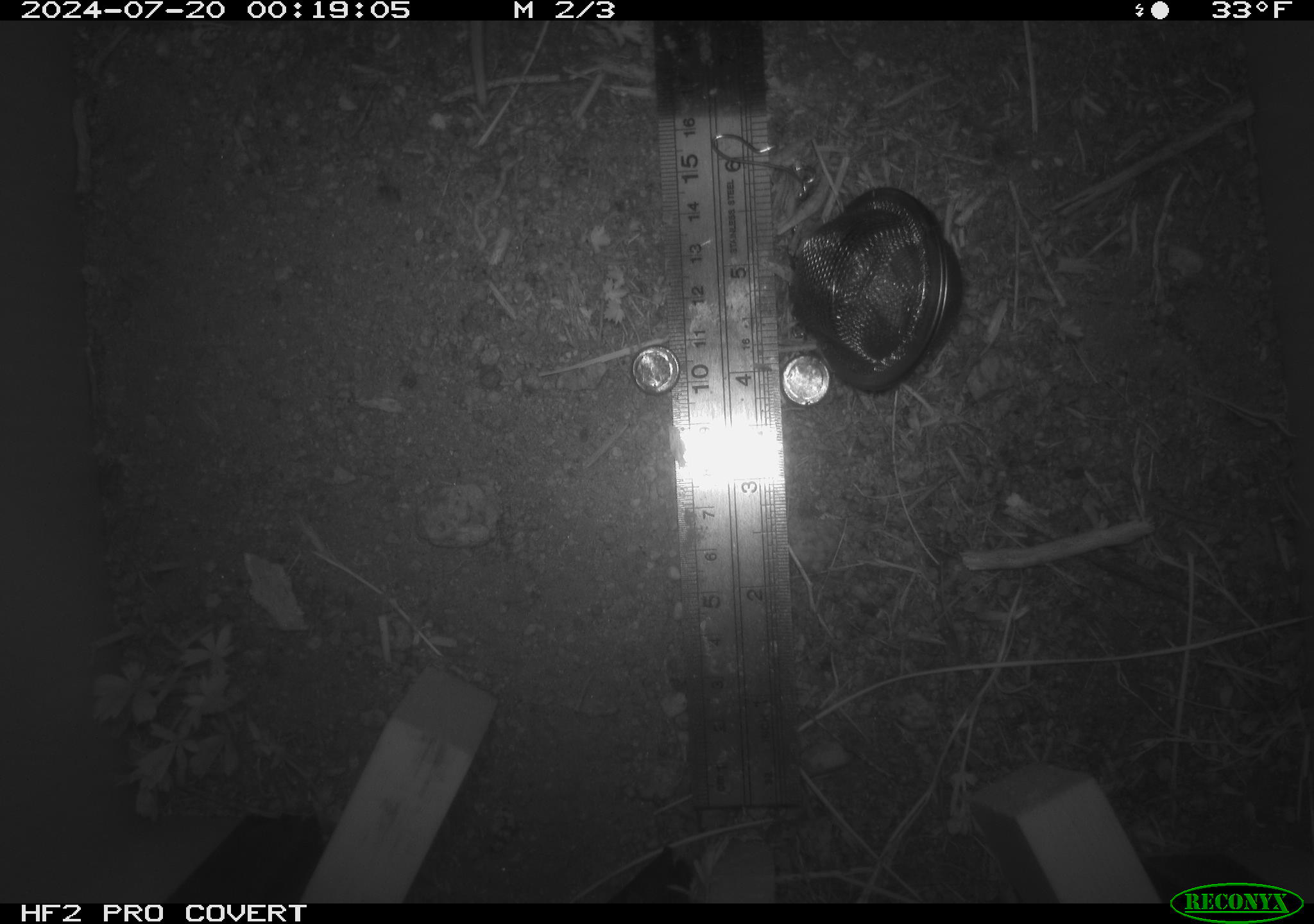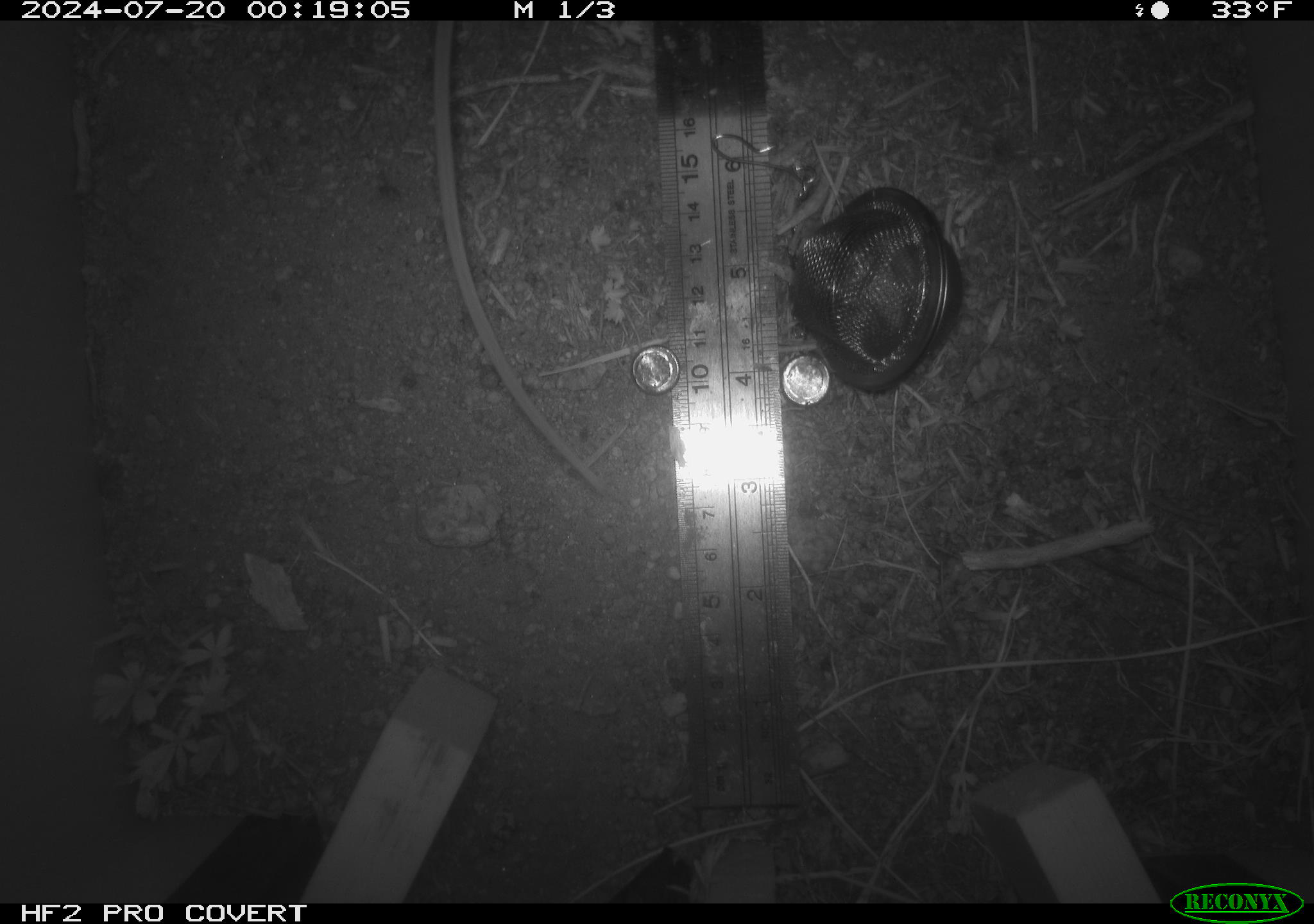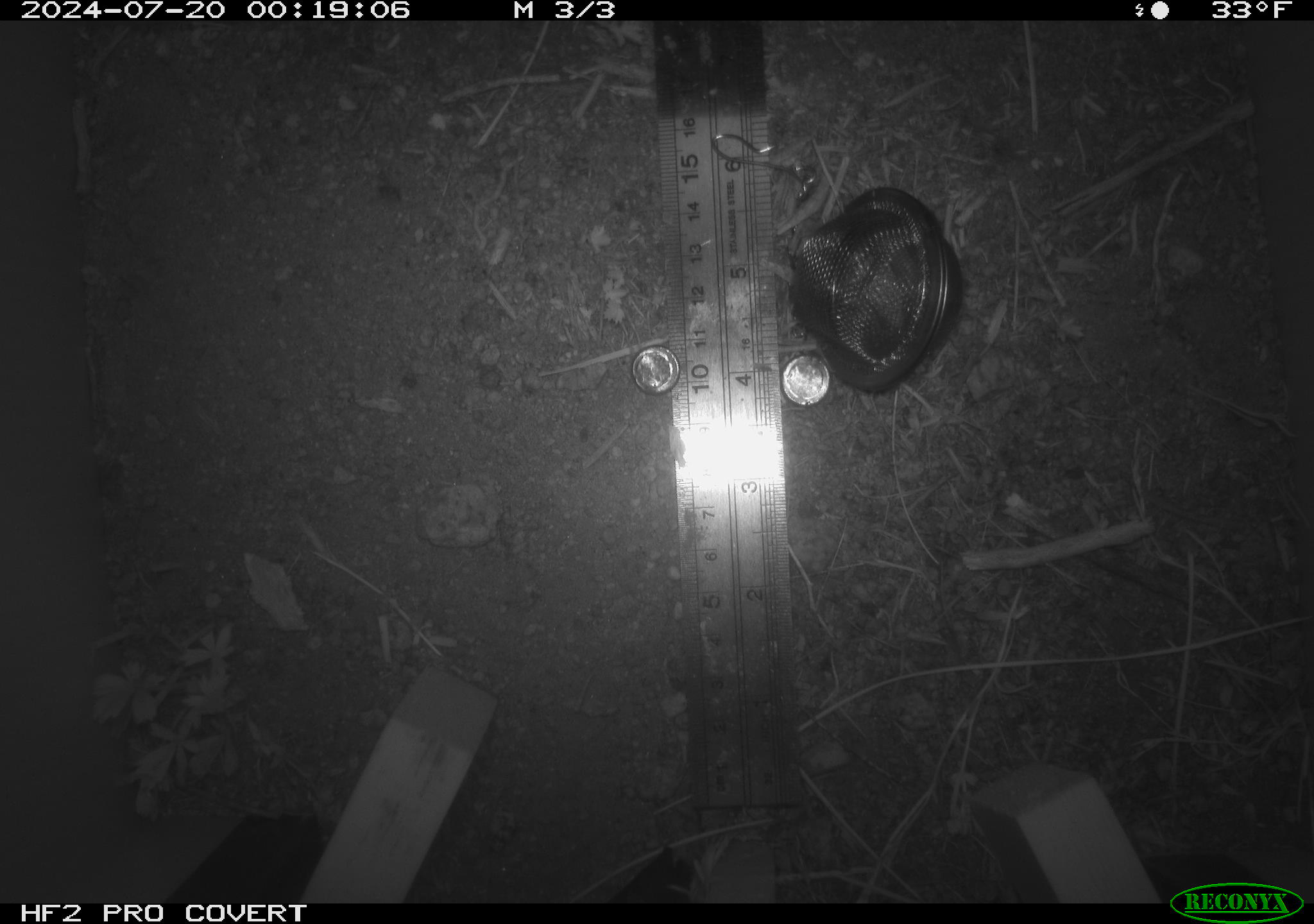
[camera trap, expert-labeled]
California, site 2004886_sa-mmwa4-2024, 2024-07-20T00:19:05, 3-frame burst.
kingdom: Animalia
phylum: Chordata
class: Mammalia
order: Rodentia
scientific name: Rodentia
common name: mouse species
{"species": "mouse species (Rodentia)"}